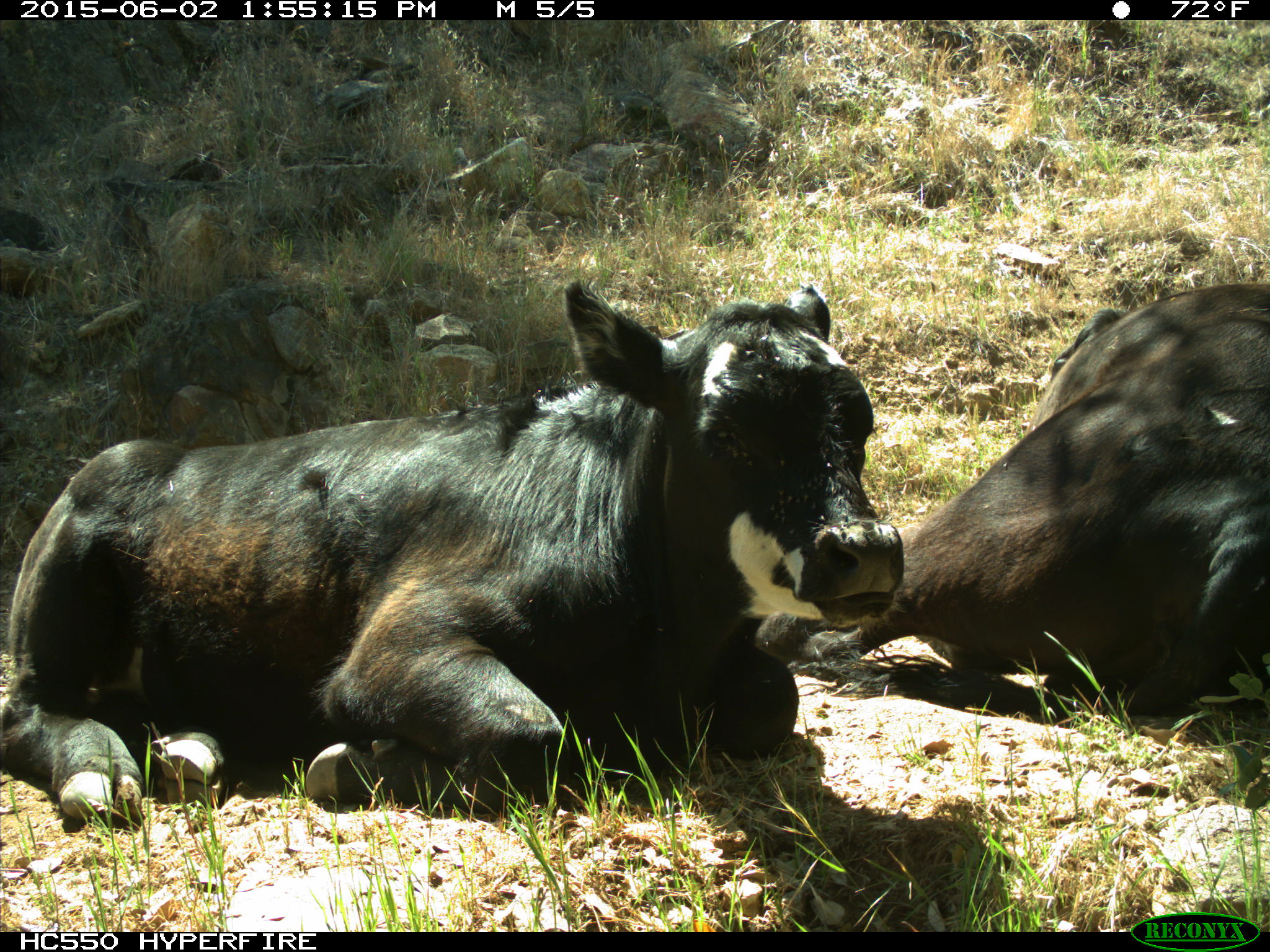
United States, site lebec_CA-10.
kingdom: Animalia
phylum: Chordata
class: Mammalia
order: Artiodactyla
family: Bovidae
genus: Bos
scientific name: Bos taurus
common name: domestic cow